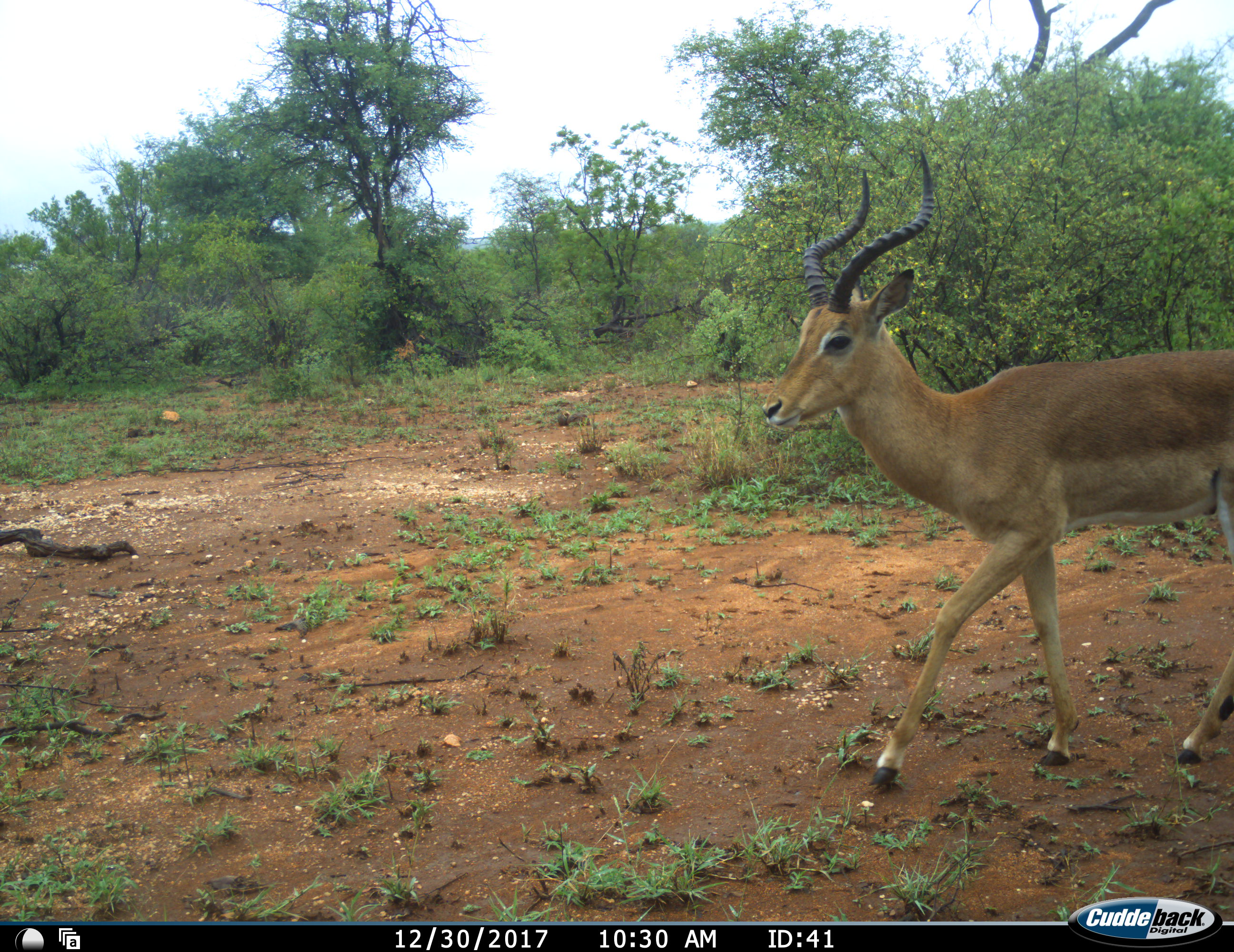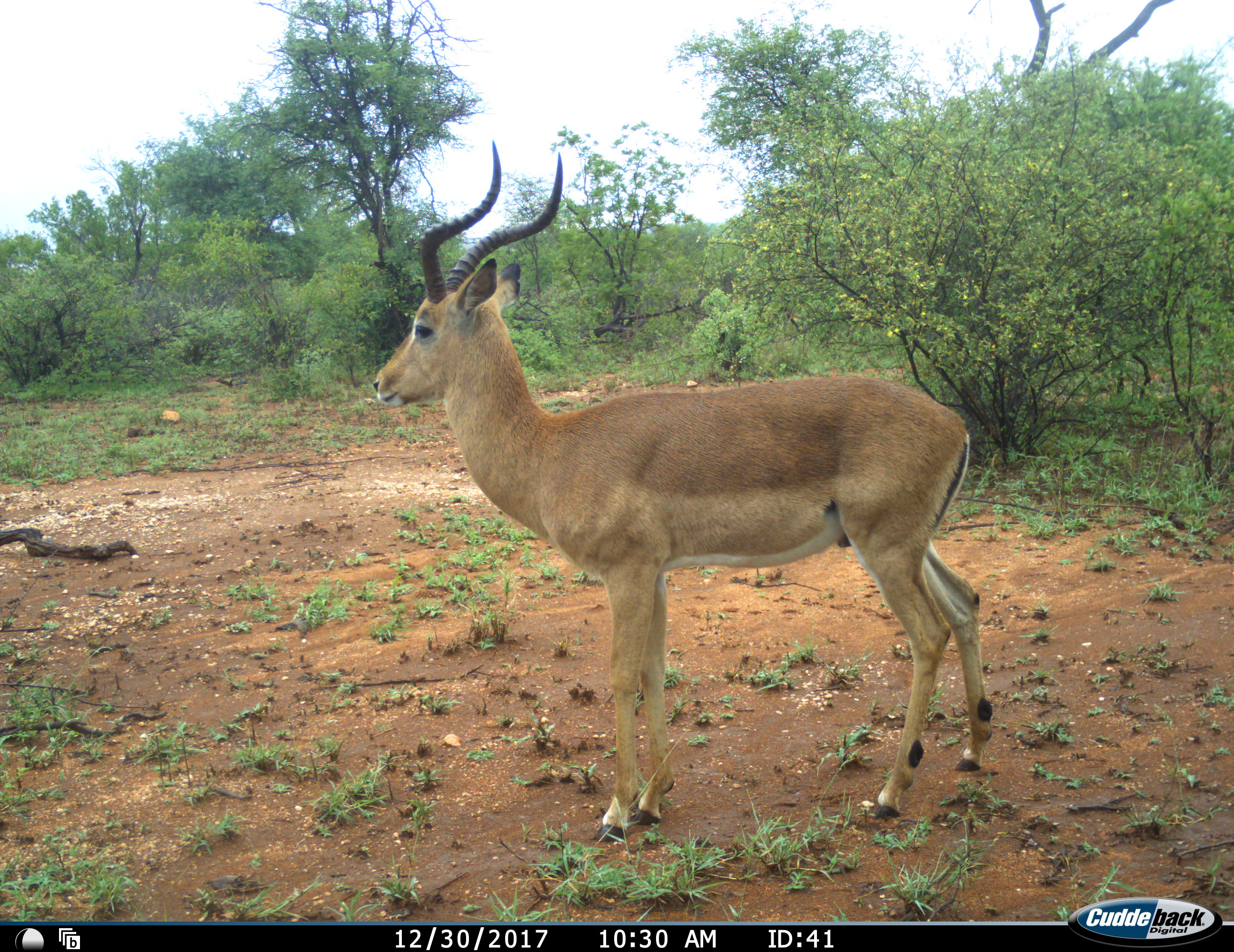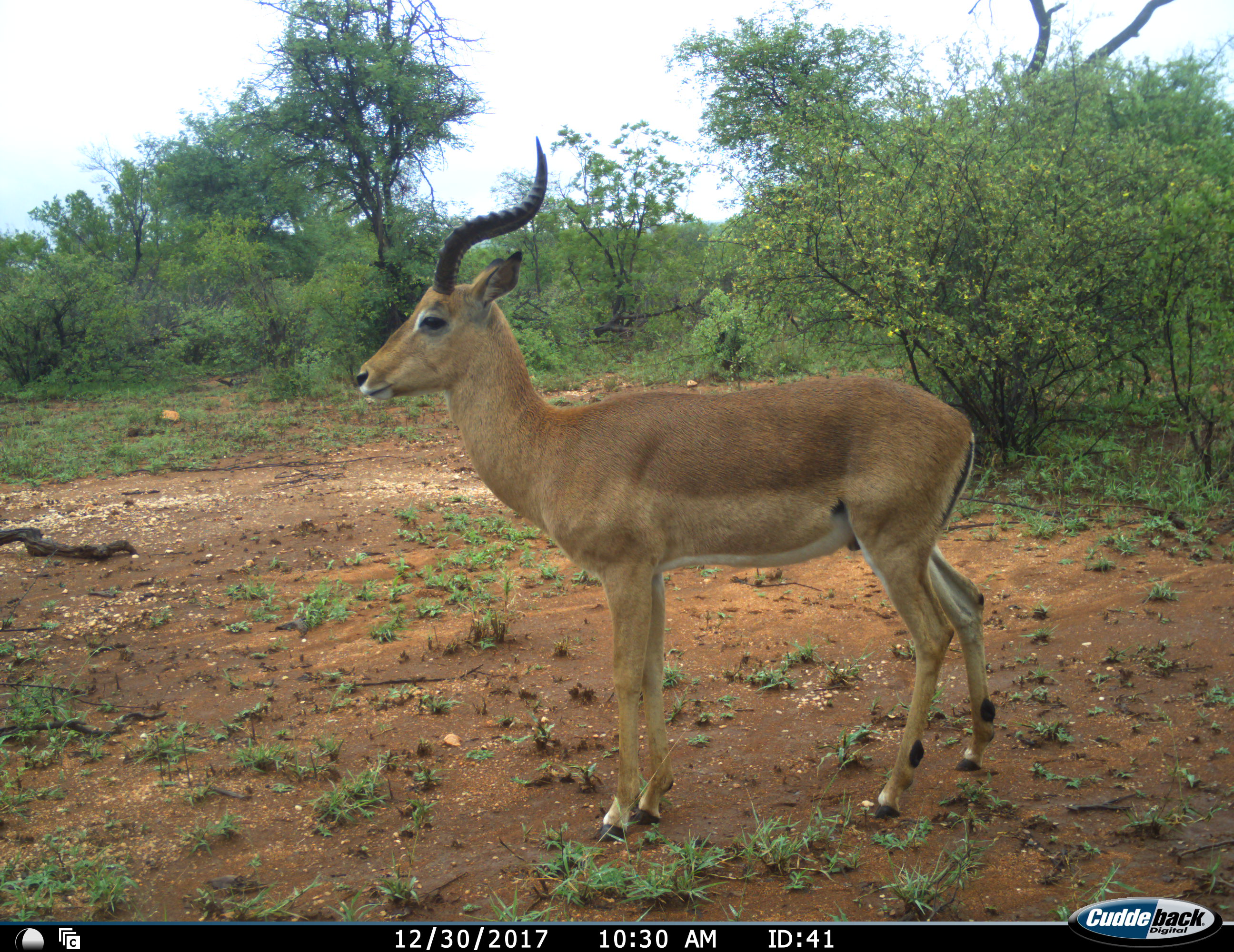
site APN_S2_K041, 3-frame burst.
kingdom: Animalia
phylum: Chordata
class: Mammalia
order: Artiodactyla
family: Bovidae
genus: Aepyceros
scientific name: Aepyceros melampus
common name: impala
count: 1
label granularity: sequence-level